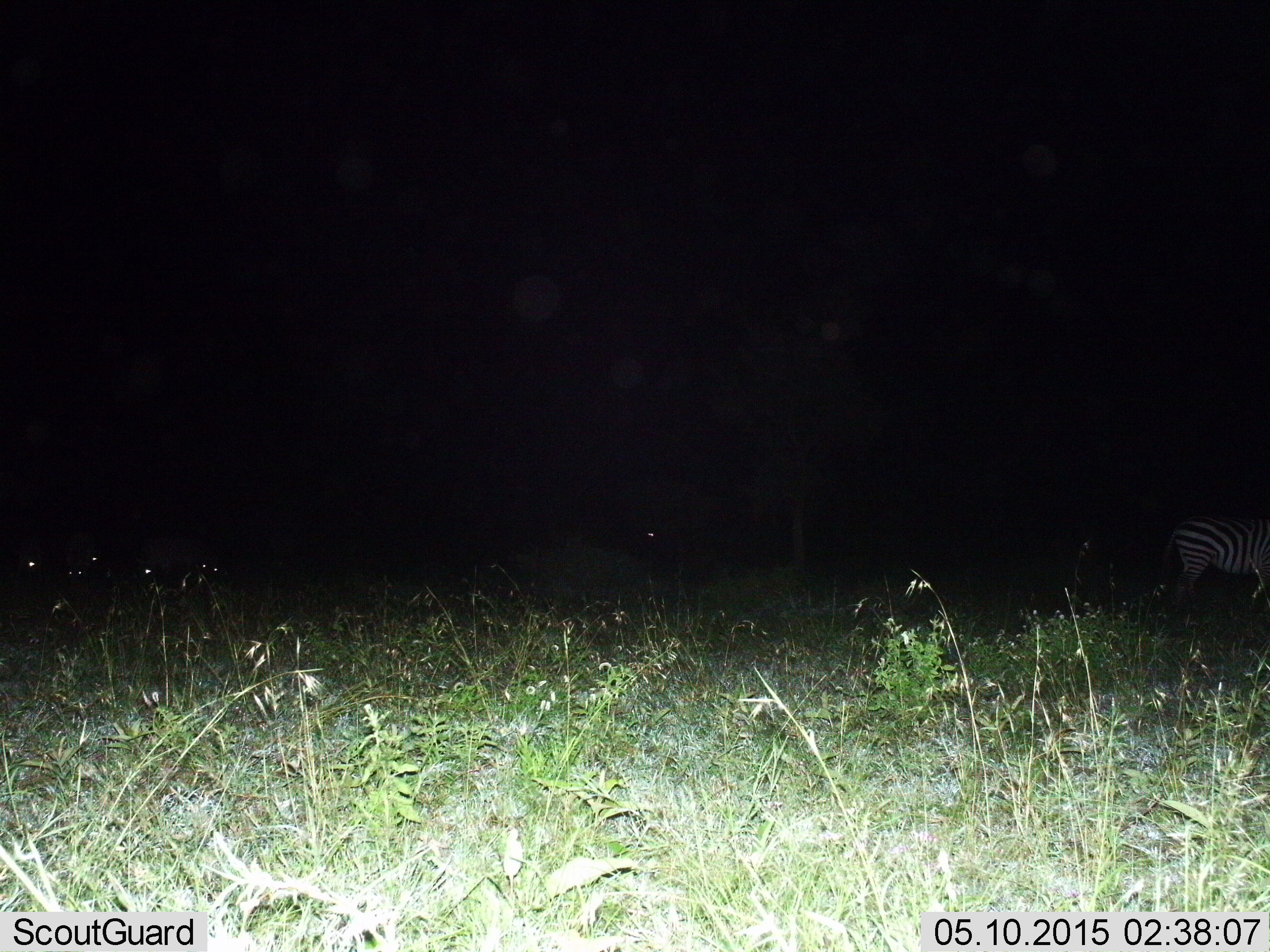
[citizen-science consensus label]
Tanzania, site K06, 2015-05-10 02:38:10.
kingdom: Animalia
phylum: Chordata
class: Mammalia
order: Perissodactyla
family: Equidae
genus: Equus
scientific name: Equus quagga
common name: plains zebra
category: zebra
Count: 1.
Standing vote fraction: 55%.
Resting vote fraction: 0%.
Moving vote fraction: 45%.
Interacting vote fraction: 0%.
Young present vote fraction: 0%.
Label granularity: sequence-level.